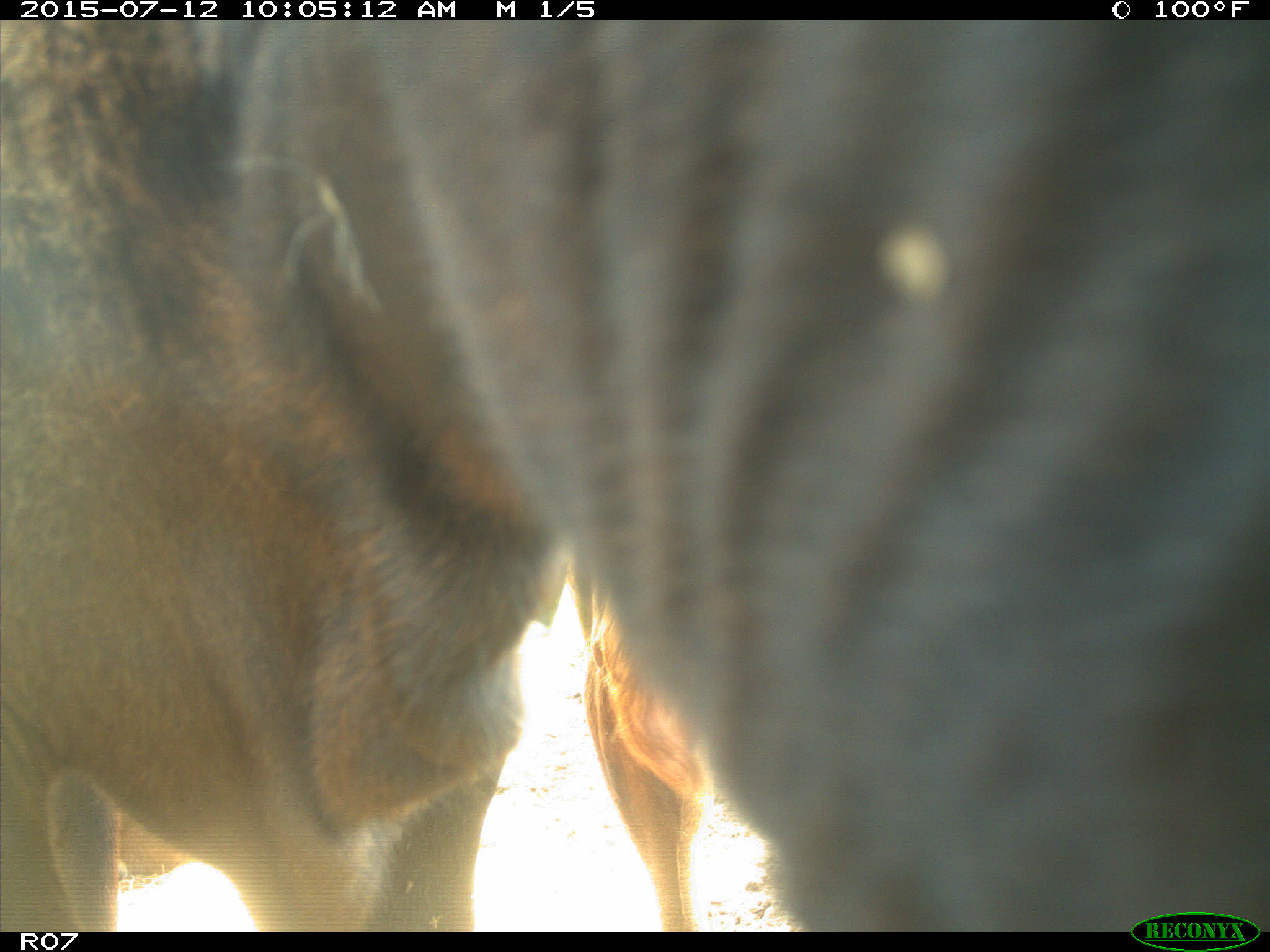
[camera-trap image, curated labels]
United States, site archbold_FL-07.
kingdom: Animalia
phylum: Chordata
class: Mammalia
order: Artiodactyla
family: Bovidae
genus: Bos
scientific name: Bos taurus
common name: domestic cow